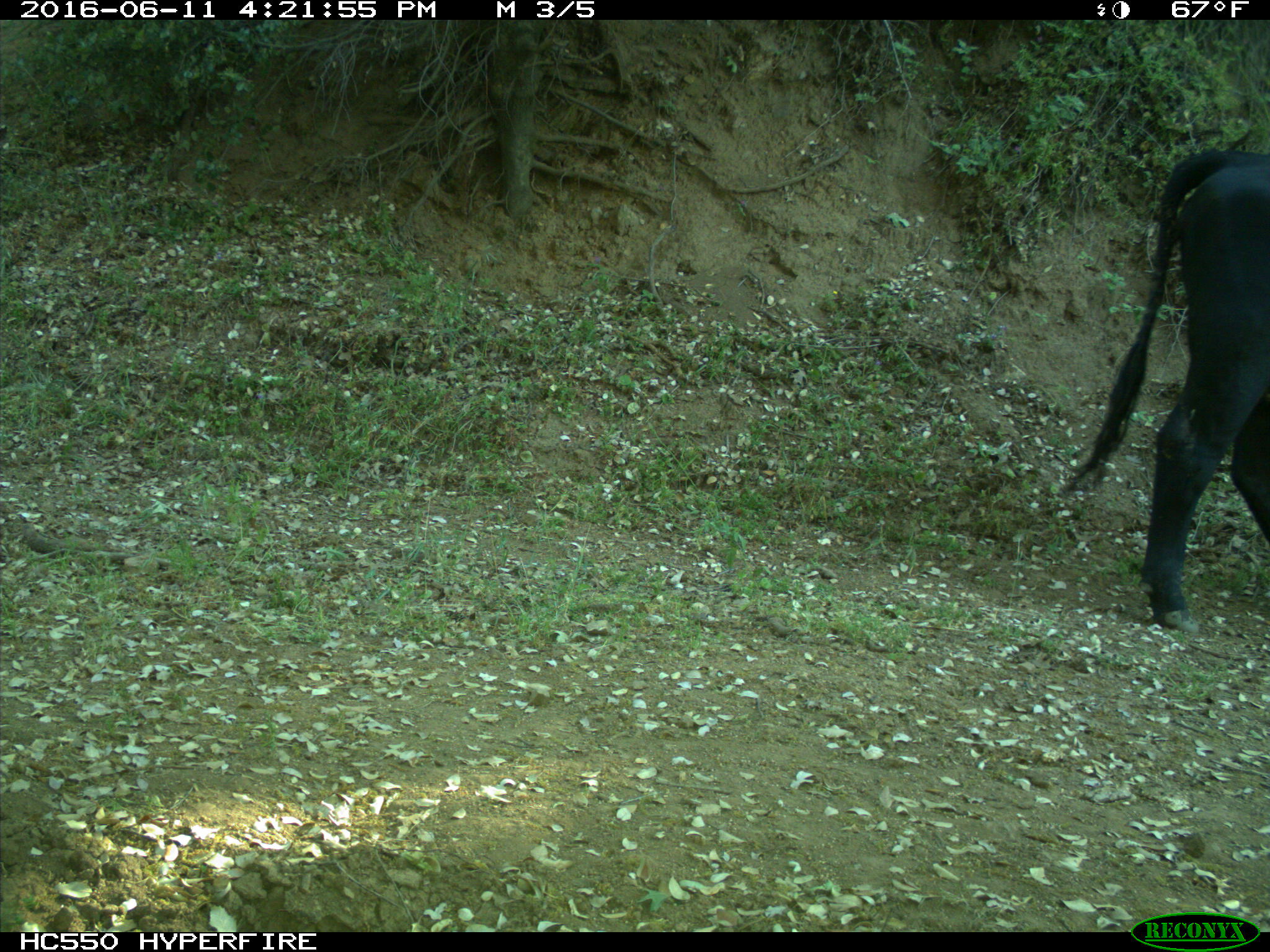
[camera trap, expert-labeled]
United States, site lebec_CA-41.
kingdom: Animalia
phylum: Chordata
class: Mammalia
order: Artiodactyla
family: Bovidae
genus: Bos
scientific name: Bos taurus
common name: domestic cow